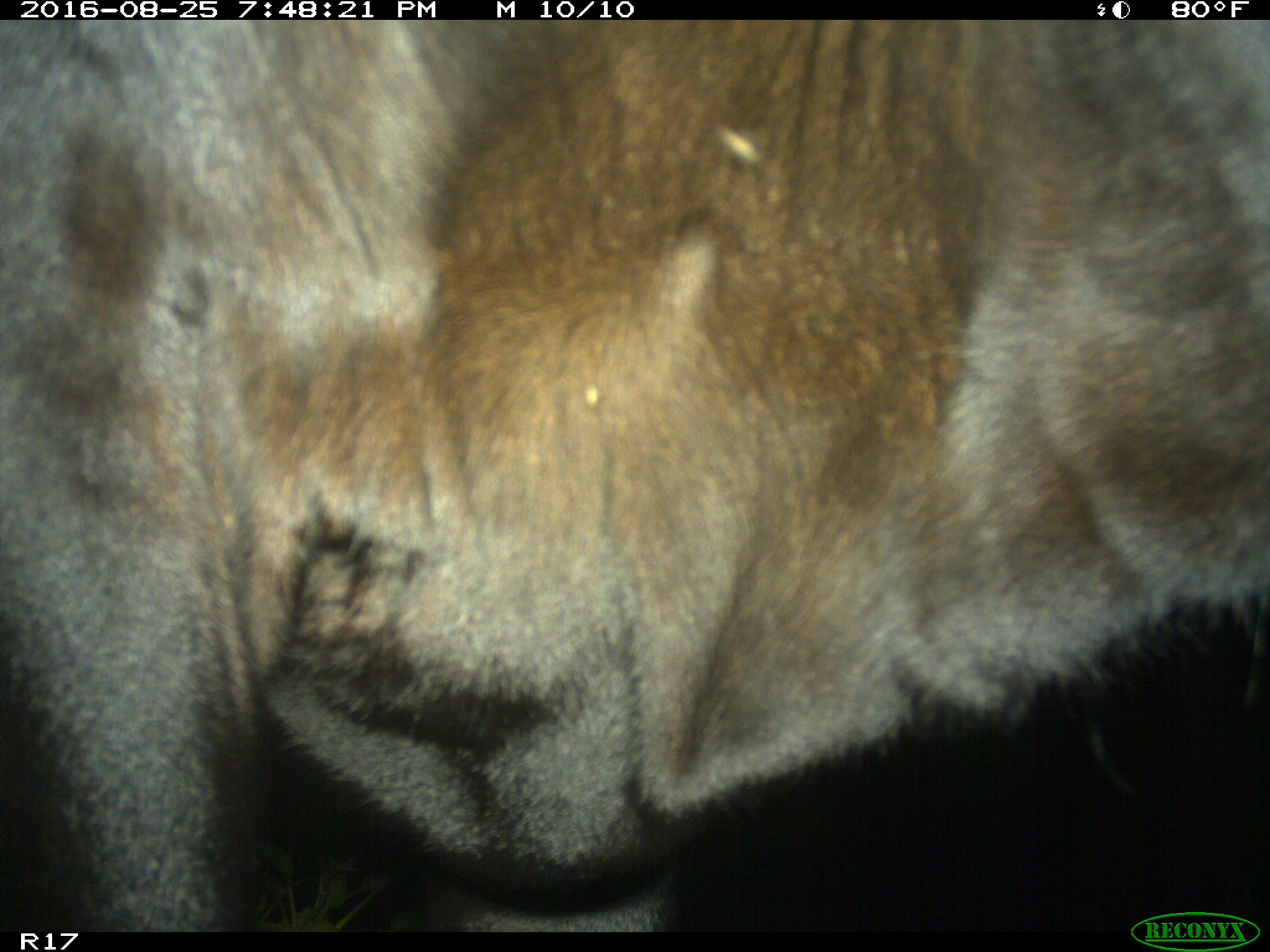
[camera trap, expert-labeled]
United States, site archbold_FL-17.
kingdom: Animalia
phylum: Chordata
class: Mammalia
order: Artiodactyla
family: Bovidae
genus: Bos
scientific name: Bos taurus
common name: domestic cow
Bos taurus (domestic cow).